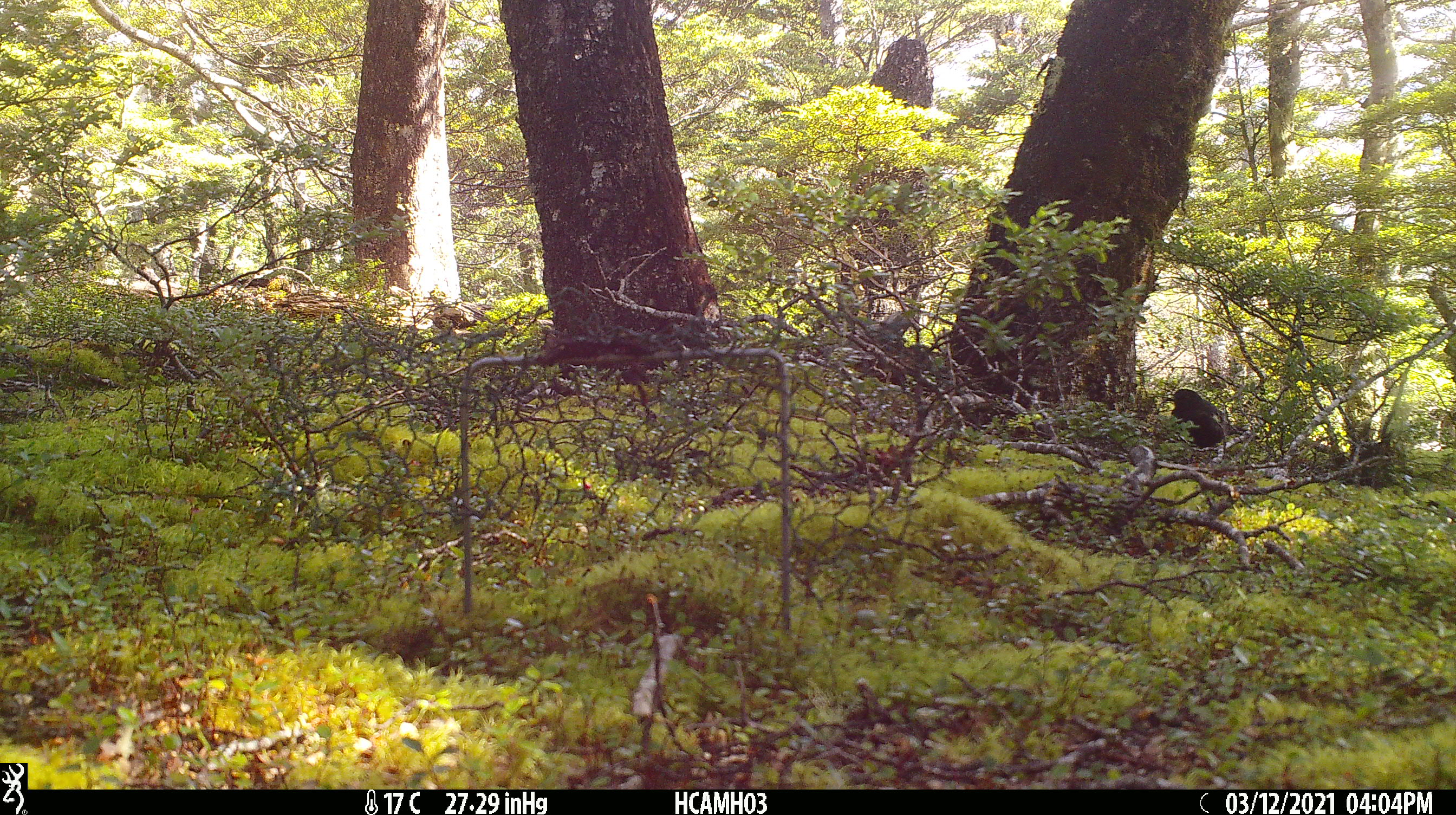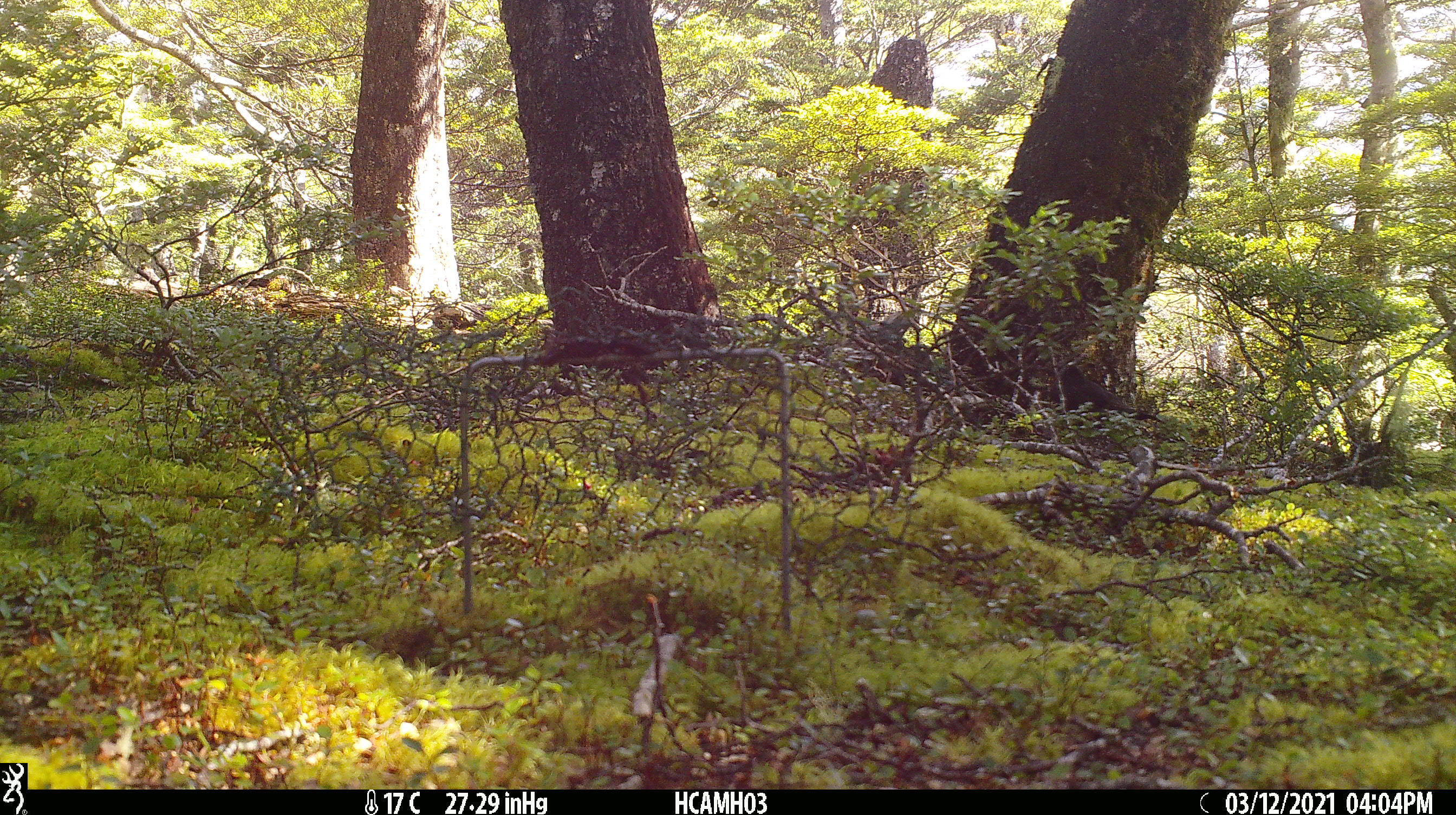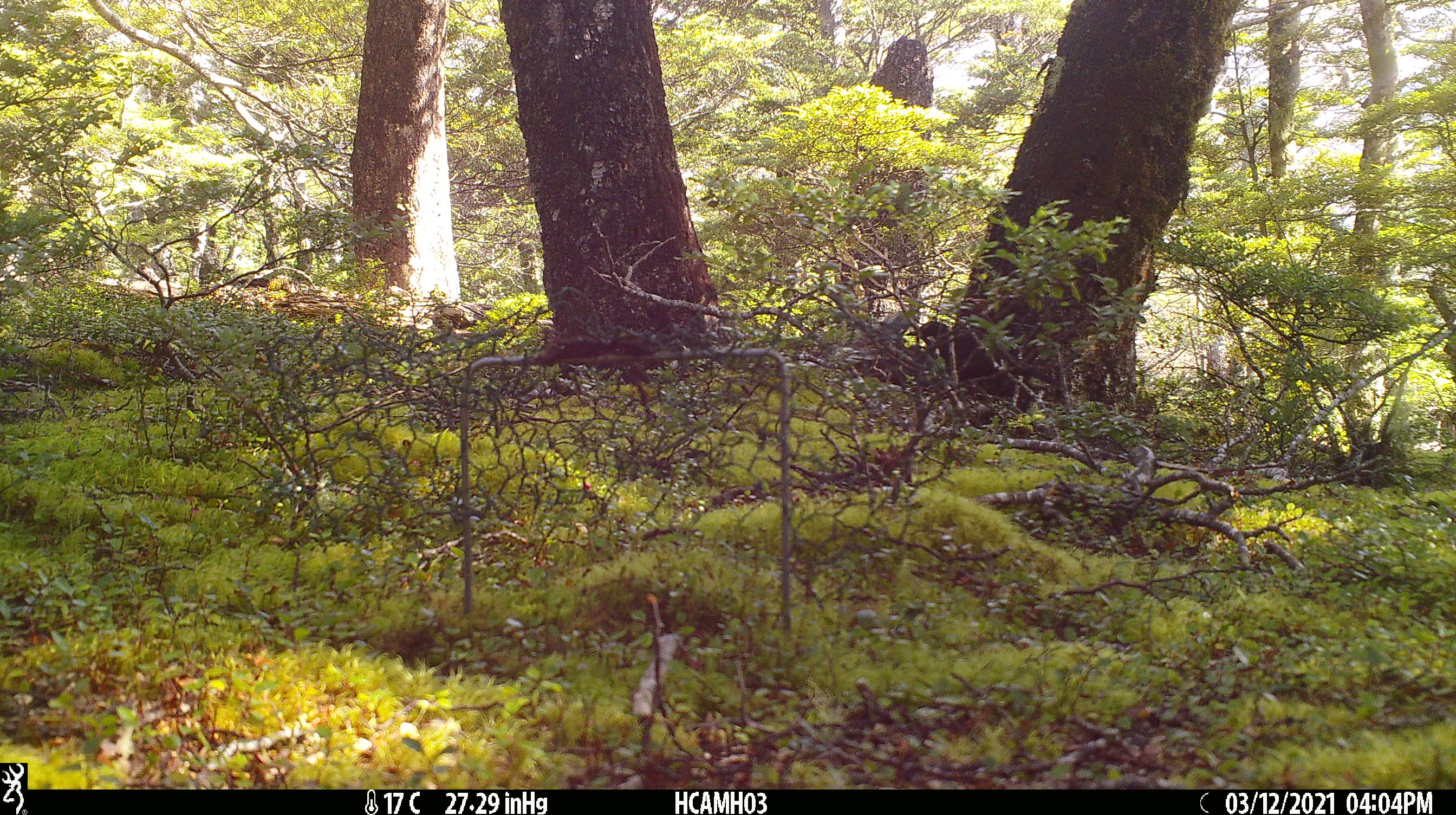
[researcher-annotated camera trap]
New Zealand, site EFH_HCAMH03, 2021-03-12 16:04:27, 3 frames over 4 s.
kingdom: Animalia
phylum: Chordata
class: Aves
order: Passeriformes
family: Turdidae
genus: Turdus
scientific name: Turdus merula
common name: eurasian blackbird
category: blackbird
Blackbird (eurasian blackbird) (Turdus merula).